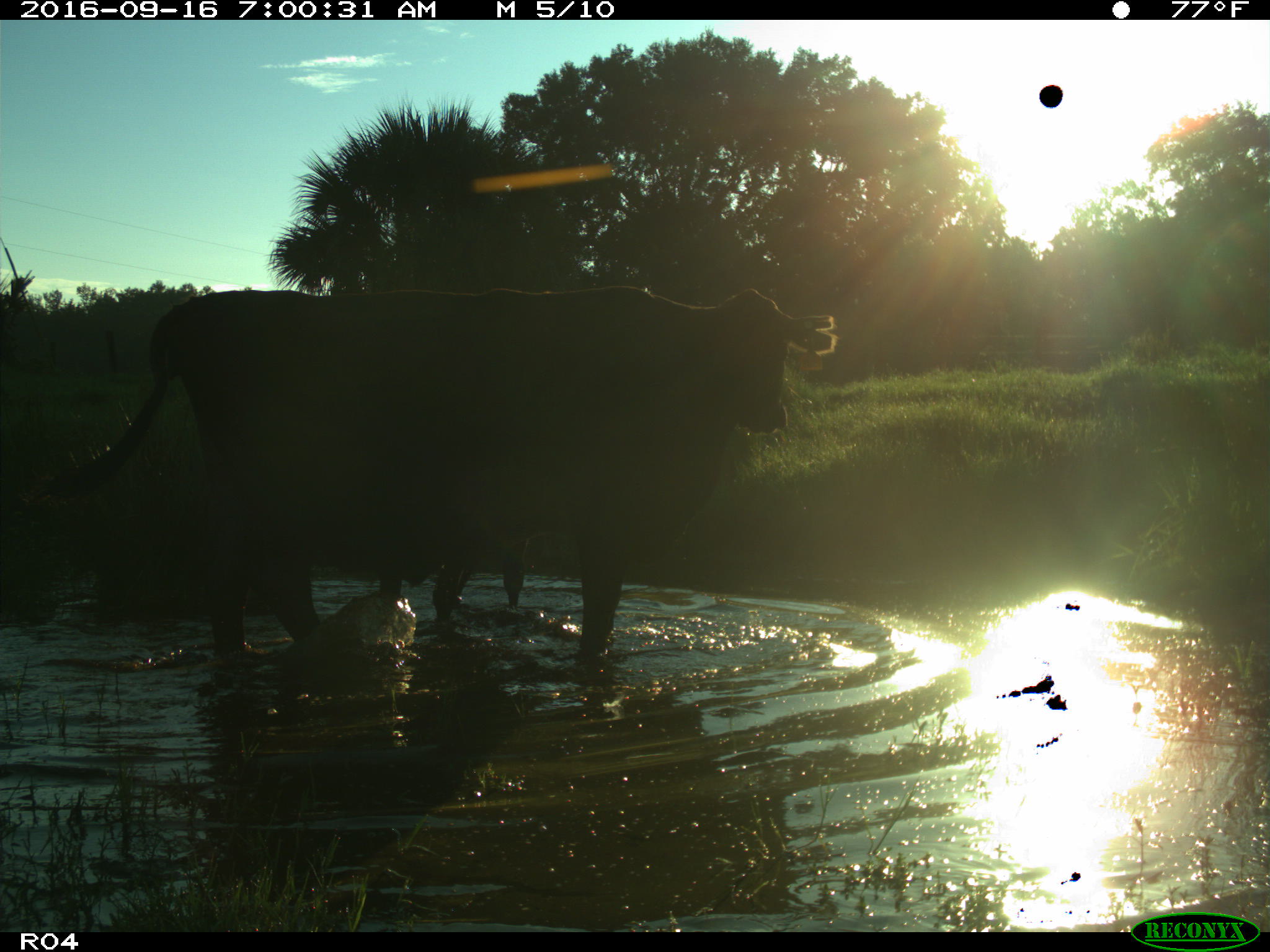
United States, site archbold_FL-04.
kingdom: Animalia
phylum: Chordata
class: Mammalia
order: Artiodactyla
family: Bovidae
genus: Bos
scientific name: Bos taurus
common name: domestic cow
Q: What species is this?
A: Bos taurus (domestic cow).